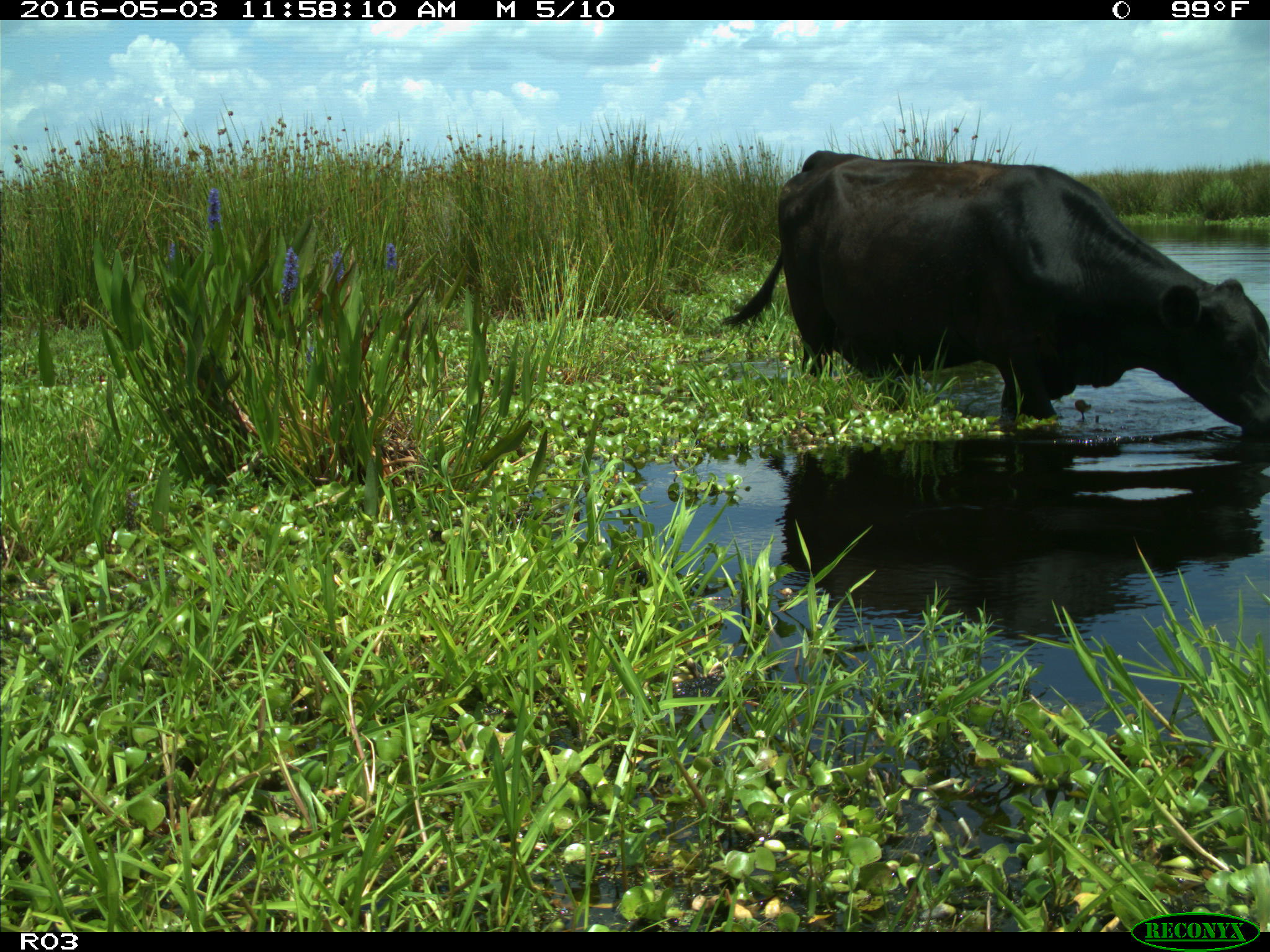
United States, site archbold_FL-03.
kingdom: Animalia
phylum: Chordata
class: Mammalia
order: Artiodactyla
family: Bovidae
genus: Bos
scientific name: Bos taurus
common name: domestic cow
Bos taurus (domestic cow).